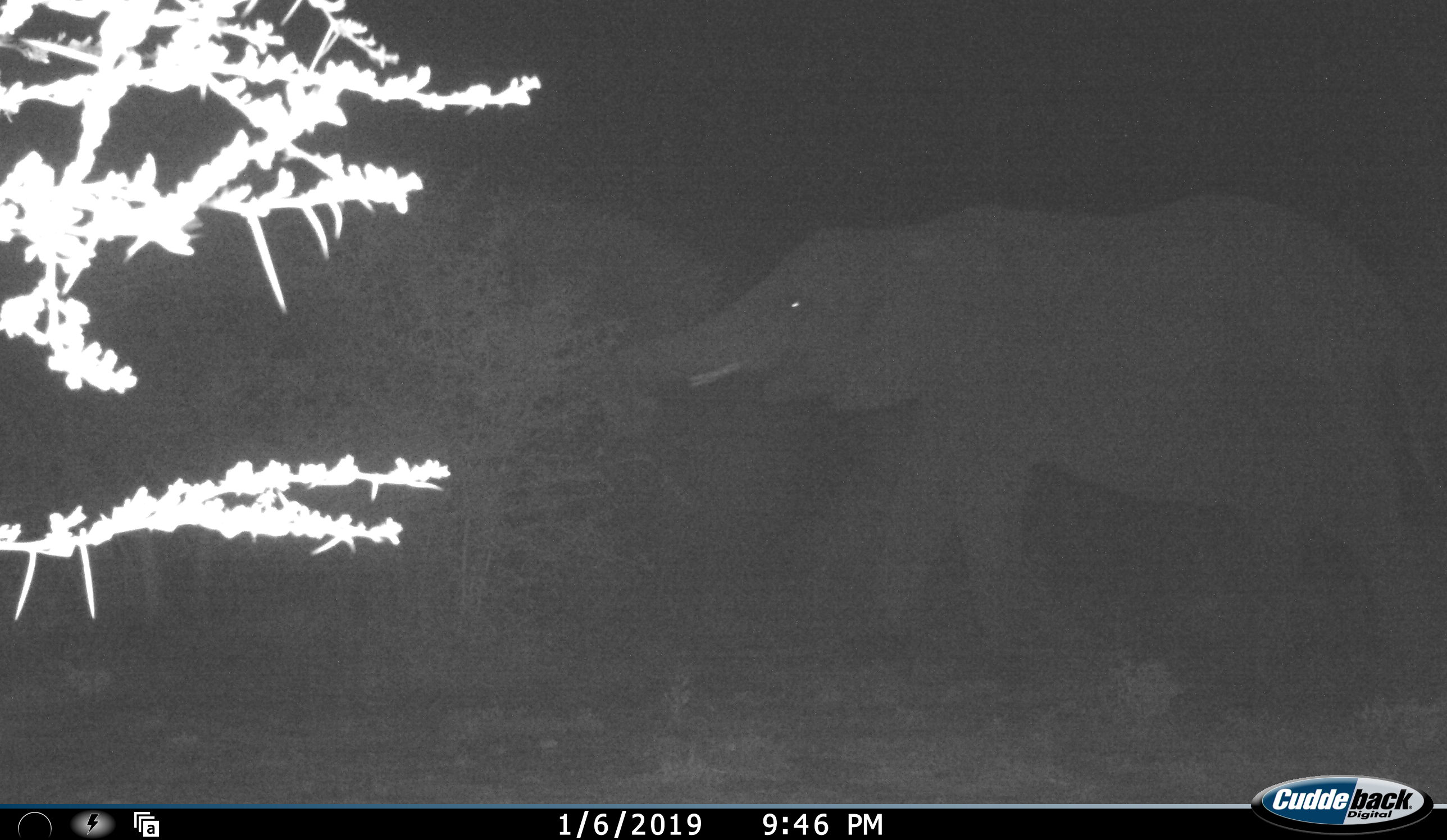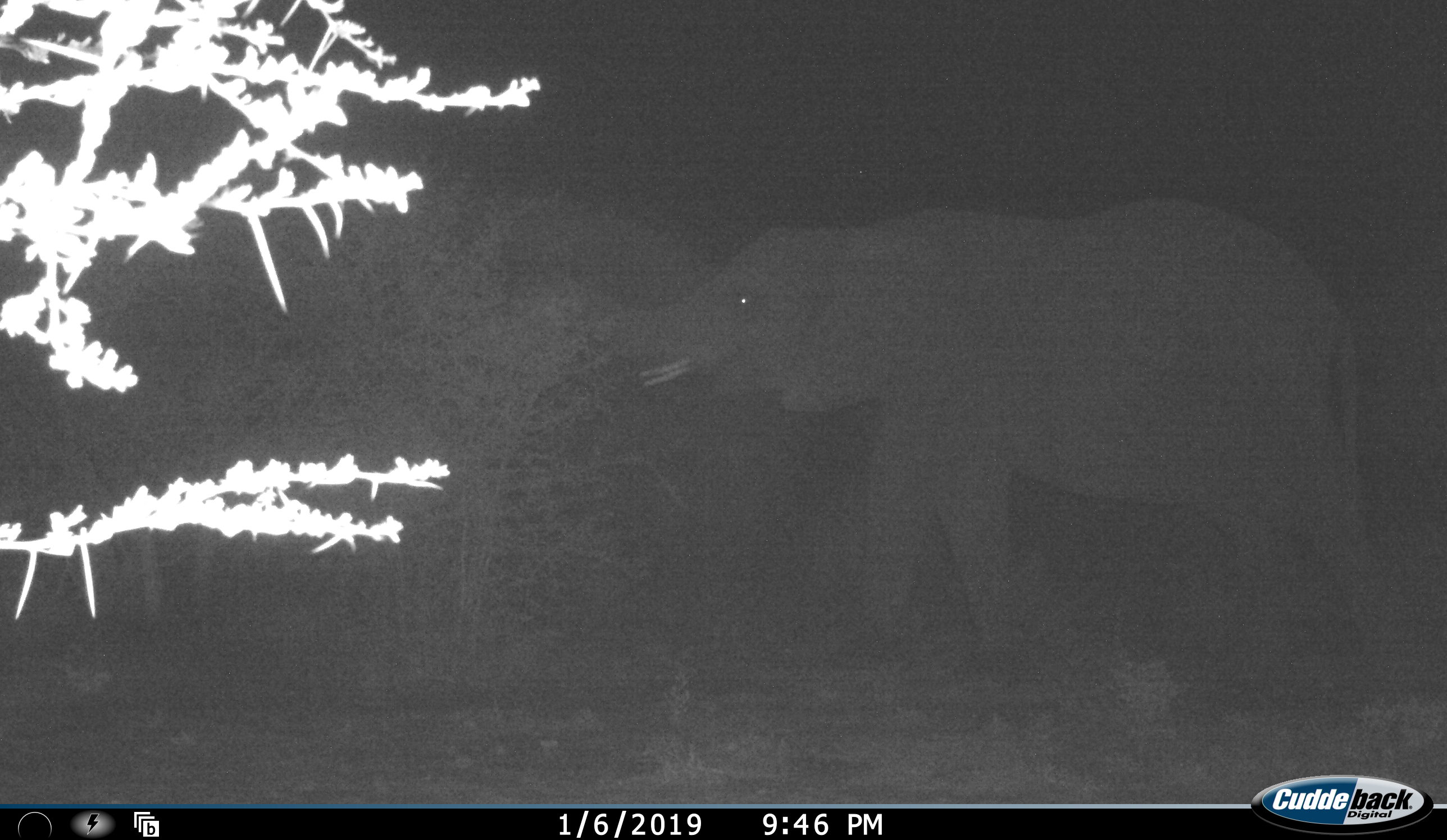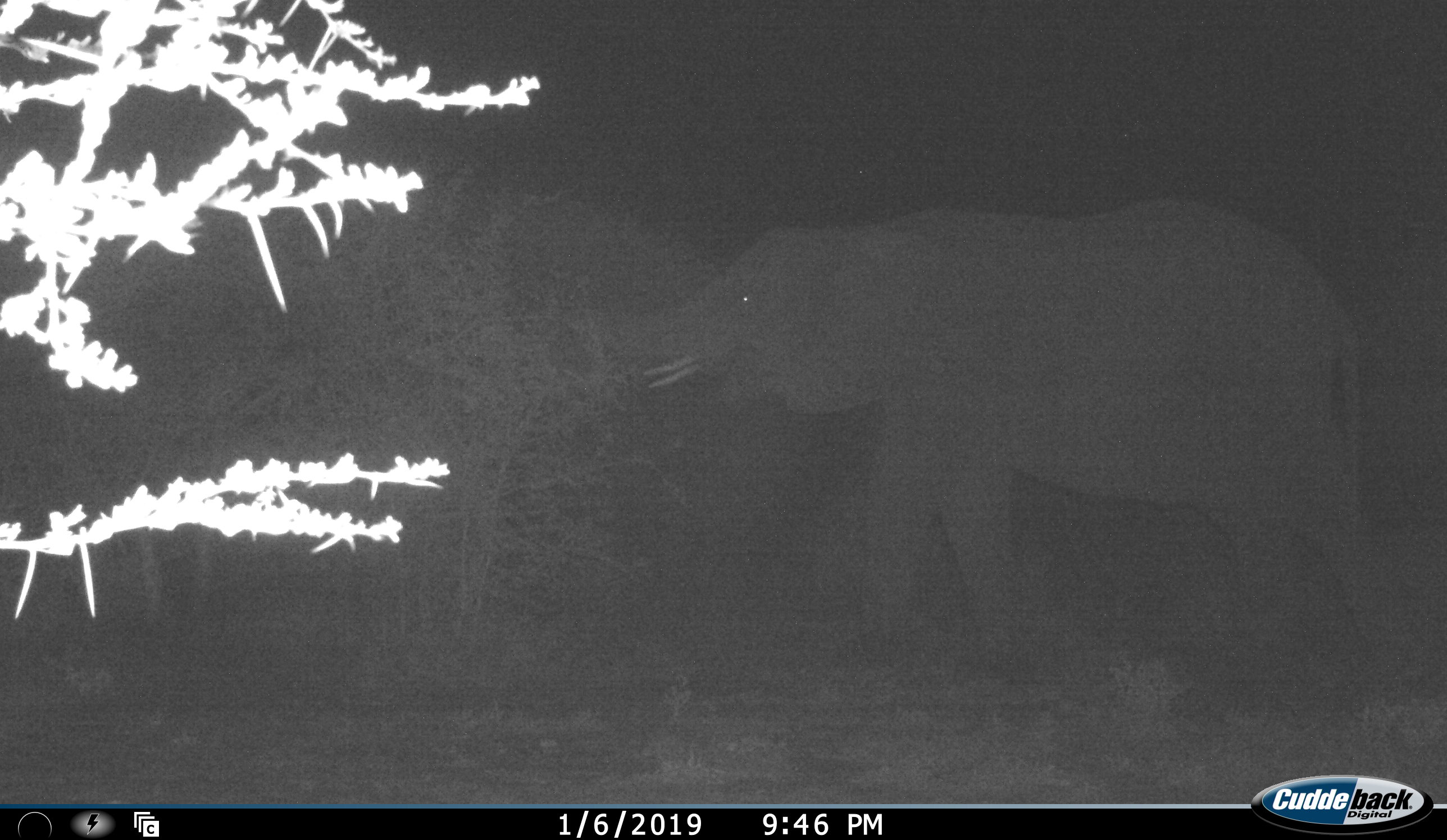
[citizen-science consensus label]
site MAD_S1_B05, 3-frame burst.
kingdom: Animalia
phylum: Chordata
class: Mammalia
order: Proboscidea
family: Elephantidae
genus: Loxodonta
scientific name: Loxodonta africana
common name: african bush elephant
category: elephant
Elephant (african bush elephant) (Loxodonta africana), count 1. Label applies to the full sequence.